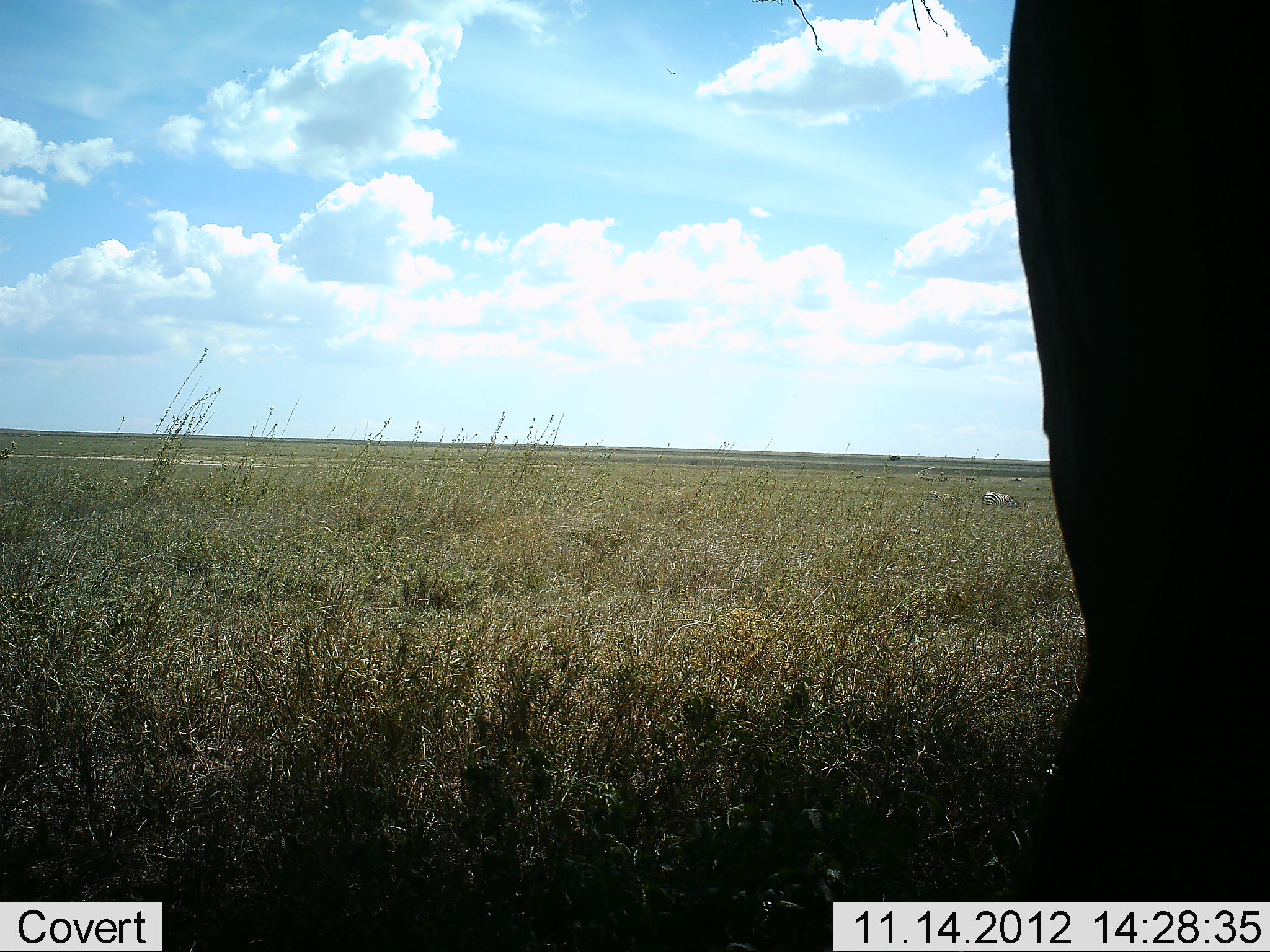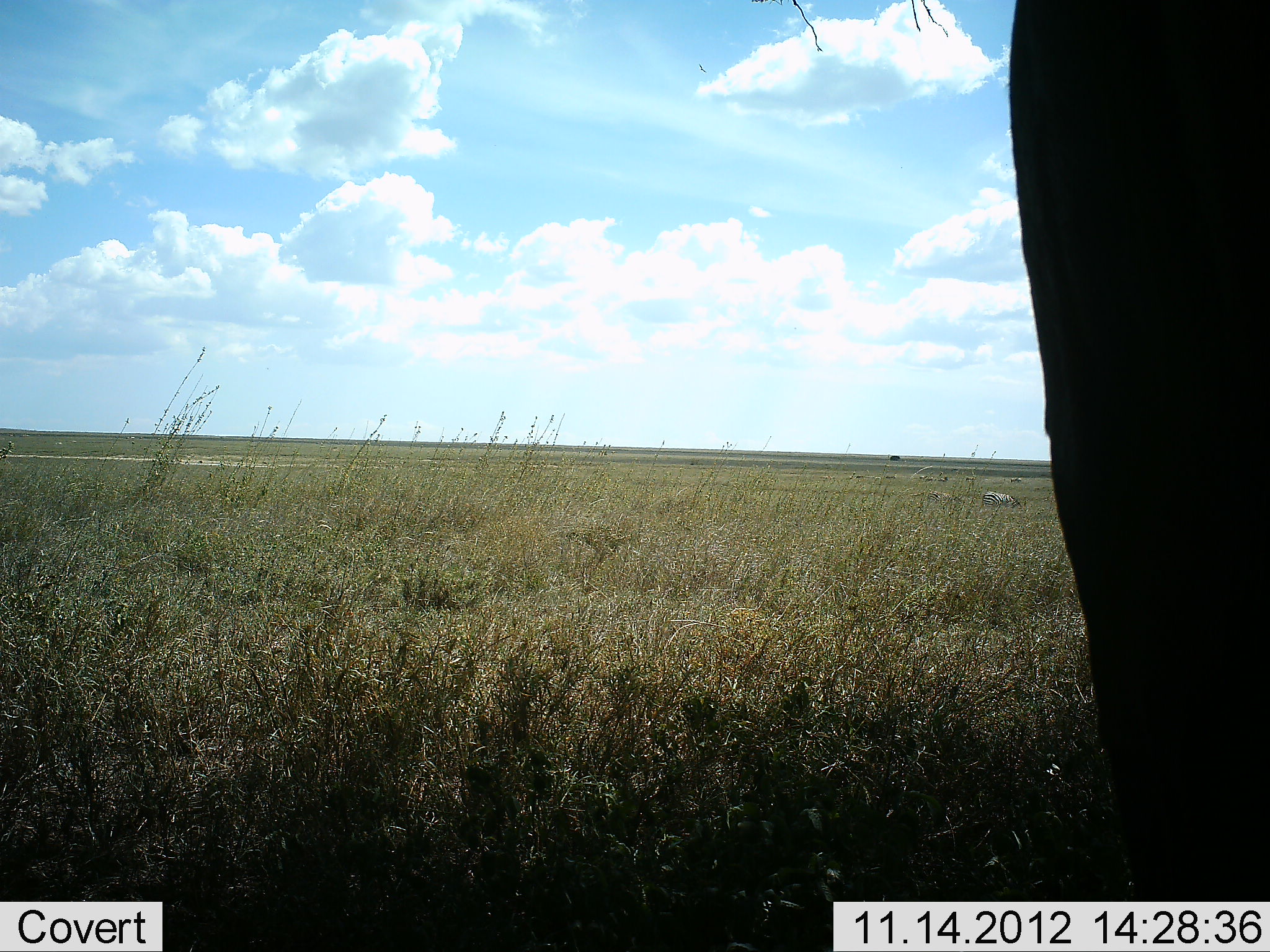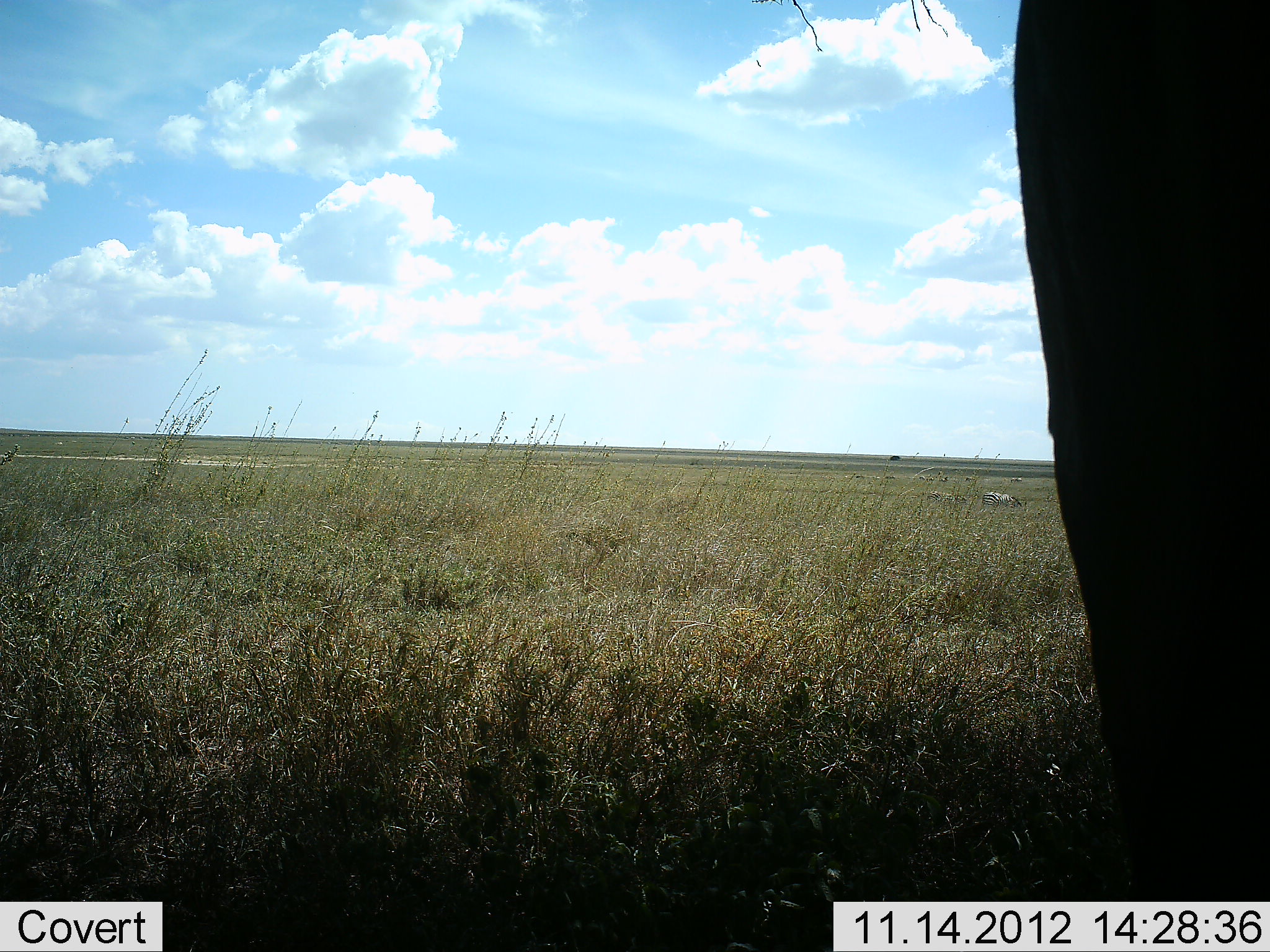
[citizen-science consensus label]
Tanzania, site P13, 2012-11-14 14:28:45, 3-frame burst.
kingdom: Animalia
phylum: Chordata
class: Mammalia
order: Proboscidea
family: Elephantidae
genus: Loxodonta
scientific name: Loxodonta africana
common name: african bush elephant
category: elephant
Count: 1.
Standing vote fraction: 100%.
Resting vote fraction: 0%.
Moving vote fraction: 0%.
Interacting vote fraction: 0%.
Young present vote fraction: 0%.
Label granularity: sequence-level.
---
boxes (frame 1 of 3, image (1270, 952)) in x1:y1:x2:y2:
animal: 995:0:1270:902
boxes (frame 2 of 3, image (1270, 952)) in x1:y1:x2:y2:
animal: 1008:0:1270:902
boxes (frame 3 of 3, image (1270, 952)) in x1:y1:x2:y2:
animal: 1011:0:1270:902